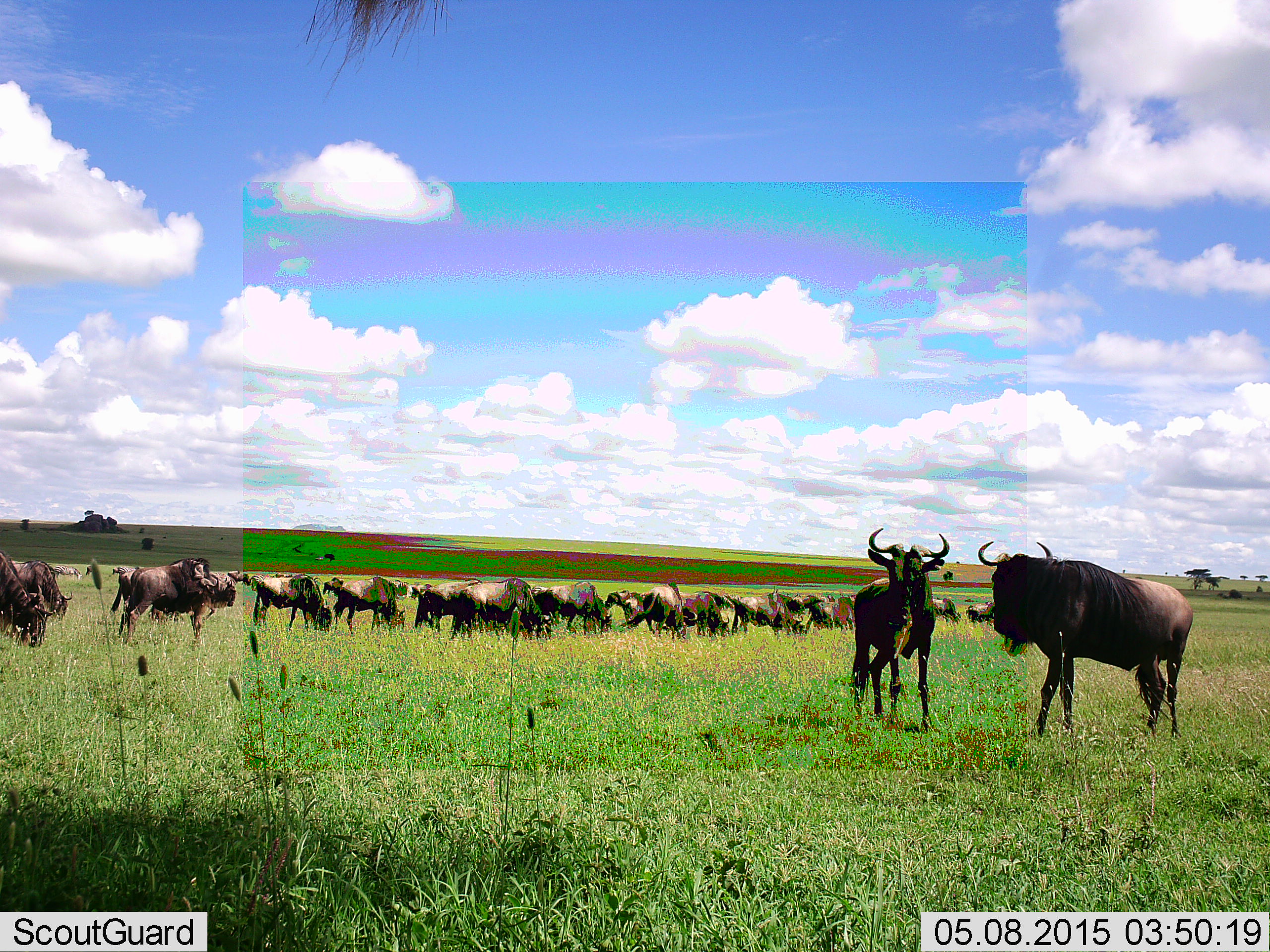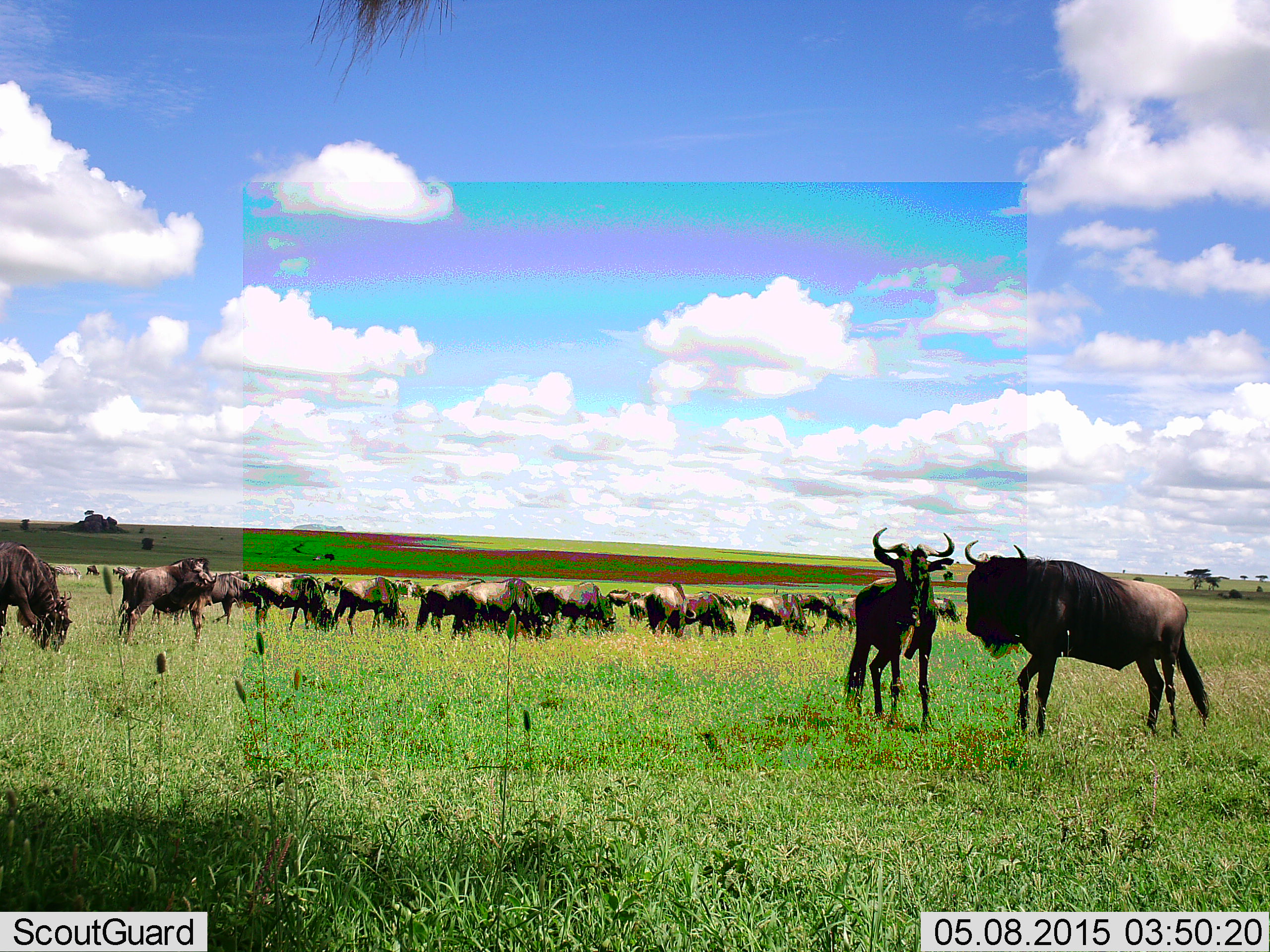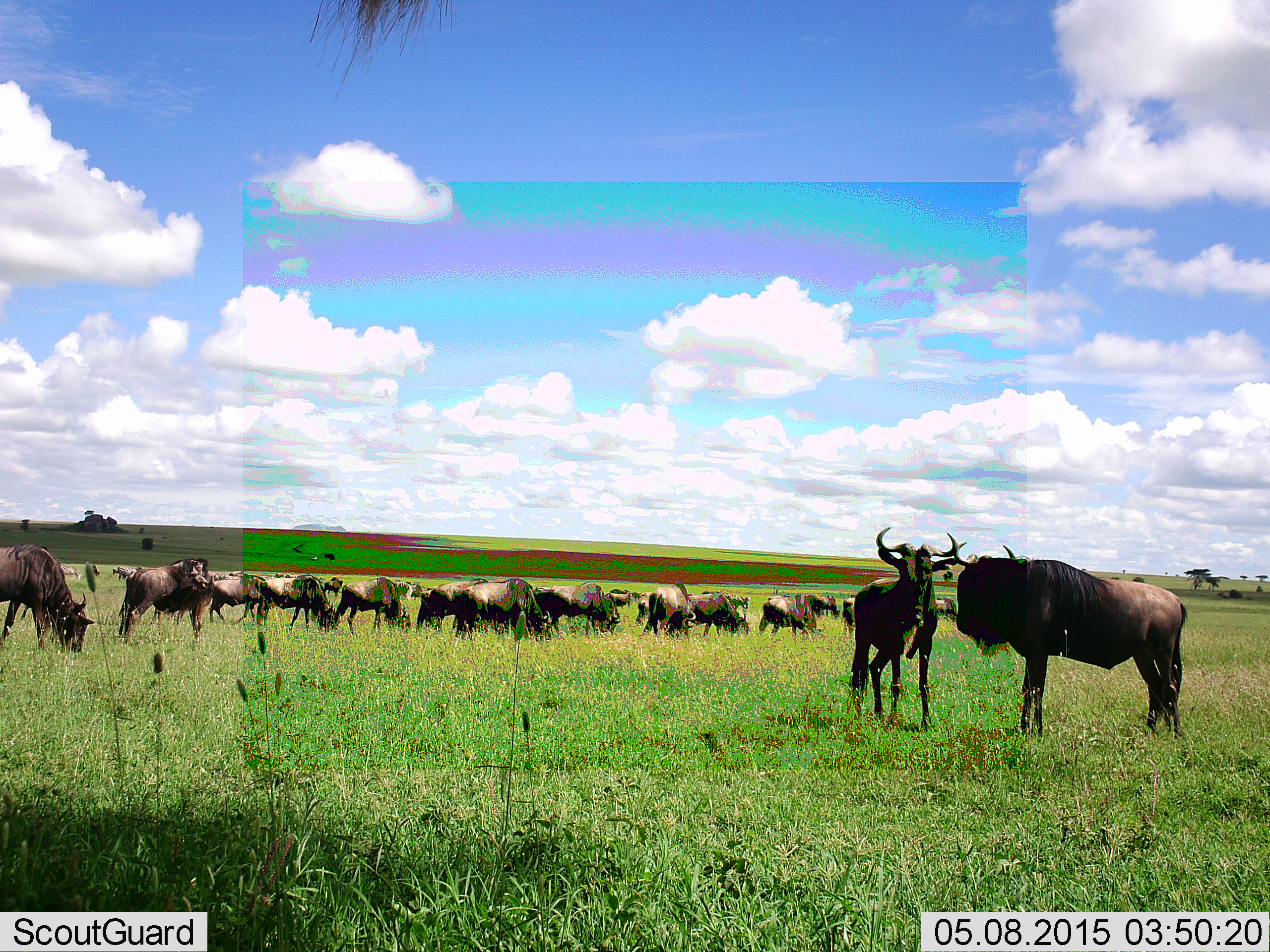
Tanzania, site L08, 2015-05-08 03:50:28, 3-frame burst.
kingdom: Animalia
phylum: Chordata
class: Mammalia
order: Artiodactyla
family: Bovidae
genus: Connochaetes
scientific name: Connochaetes taurinus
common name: blue wildebeest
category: wildebeest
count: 11-50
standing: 91%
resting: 0%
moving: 36%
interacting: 0%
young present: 0%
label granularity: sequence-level